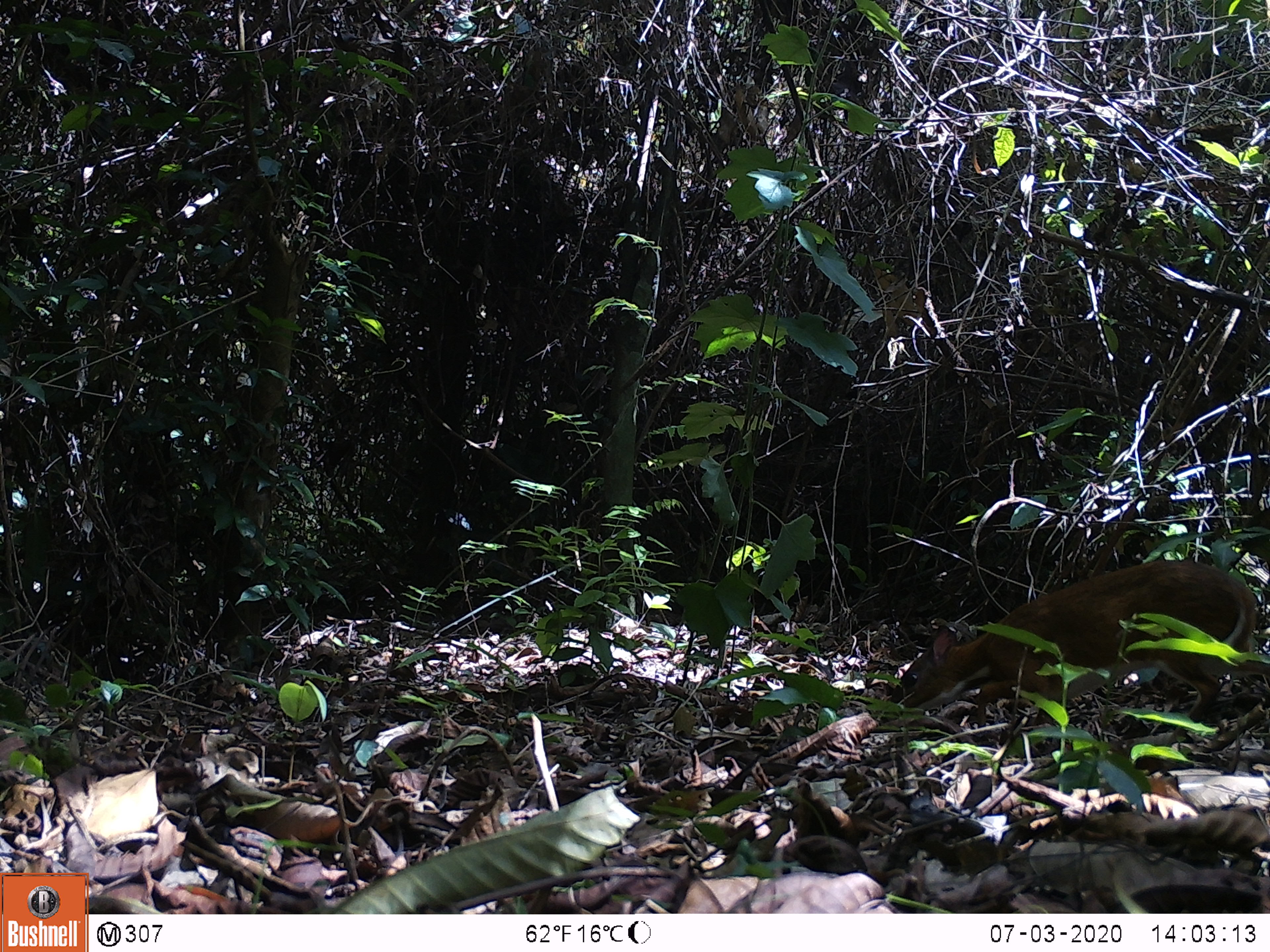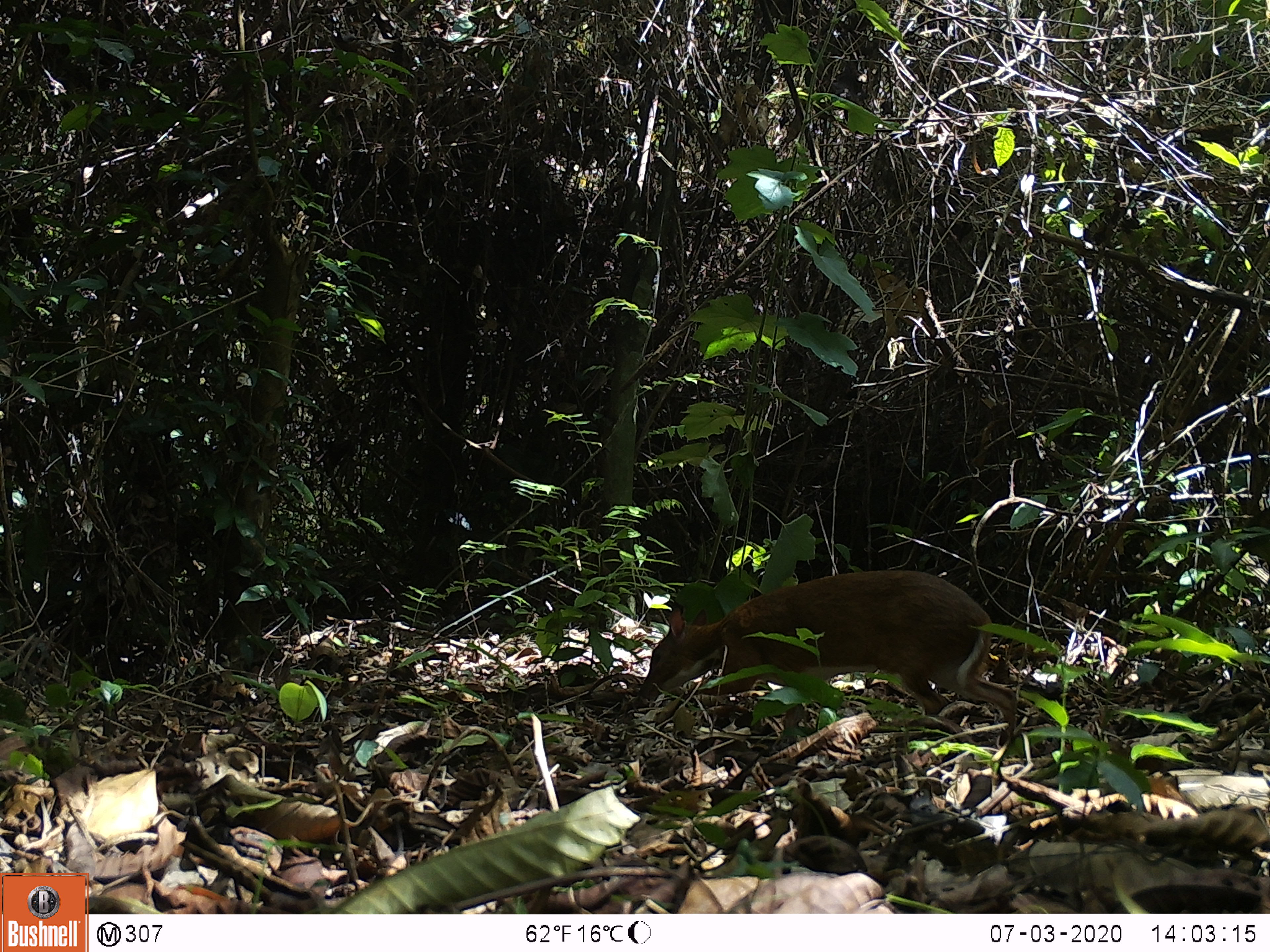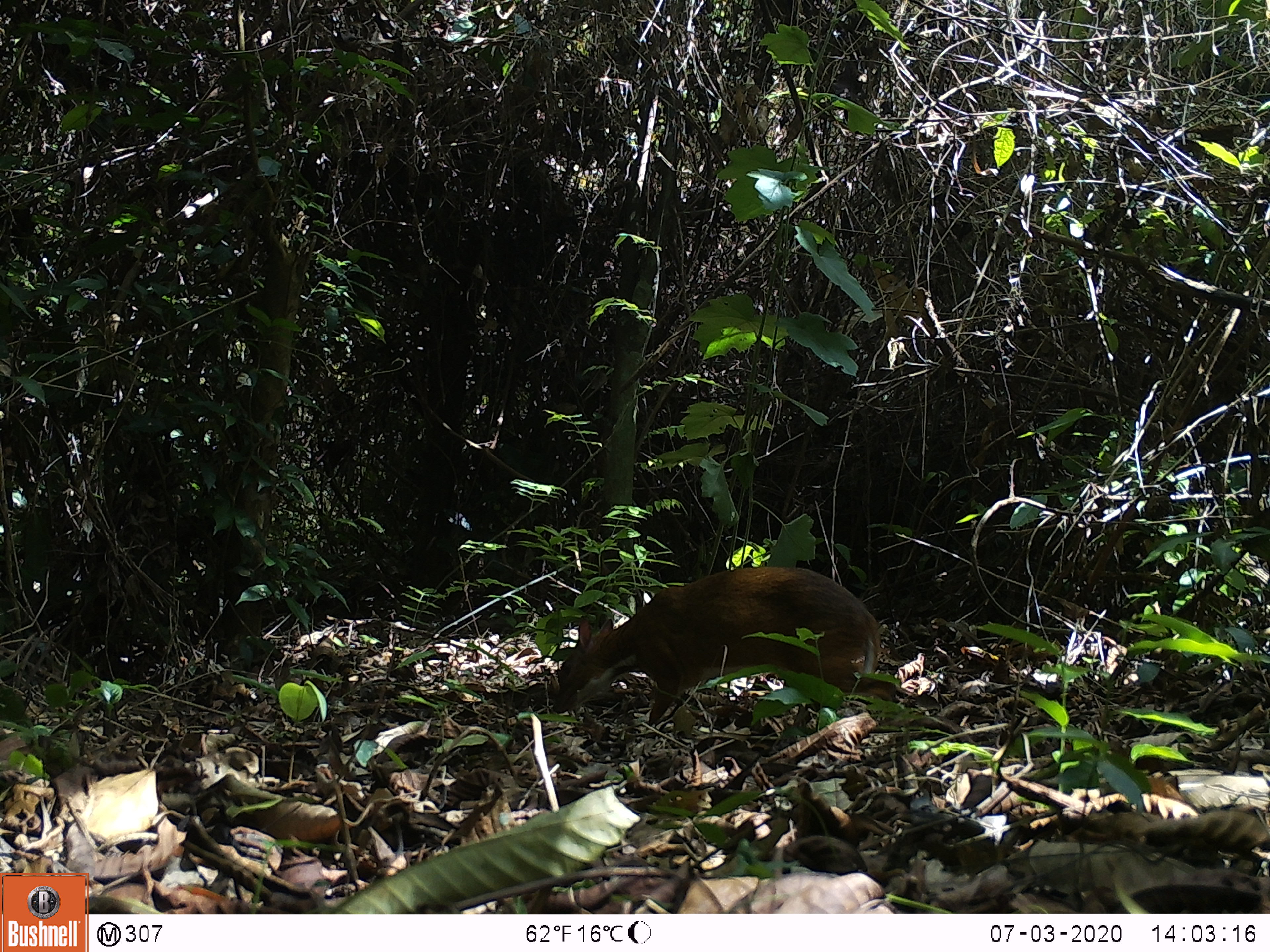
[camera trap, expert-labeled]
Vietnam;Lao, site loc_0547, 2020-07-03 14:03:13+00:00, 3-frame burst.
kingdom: Animalia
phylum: Chordata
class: Mammalia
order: Artiodactyla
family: Tragulidae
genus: Moschiola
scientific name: Moschiola meminna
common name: chevrotain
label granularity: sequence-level